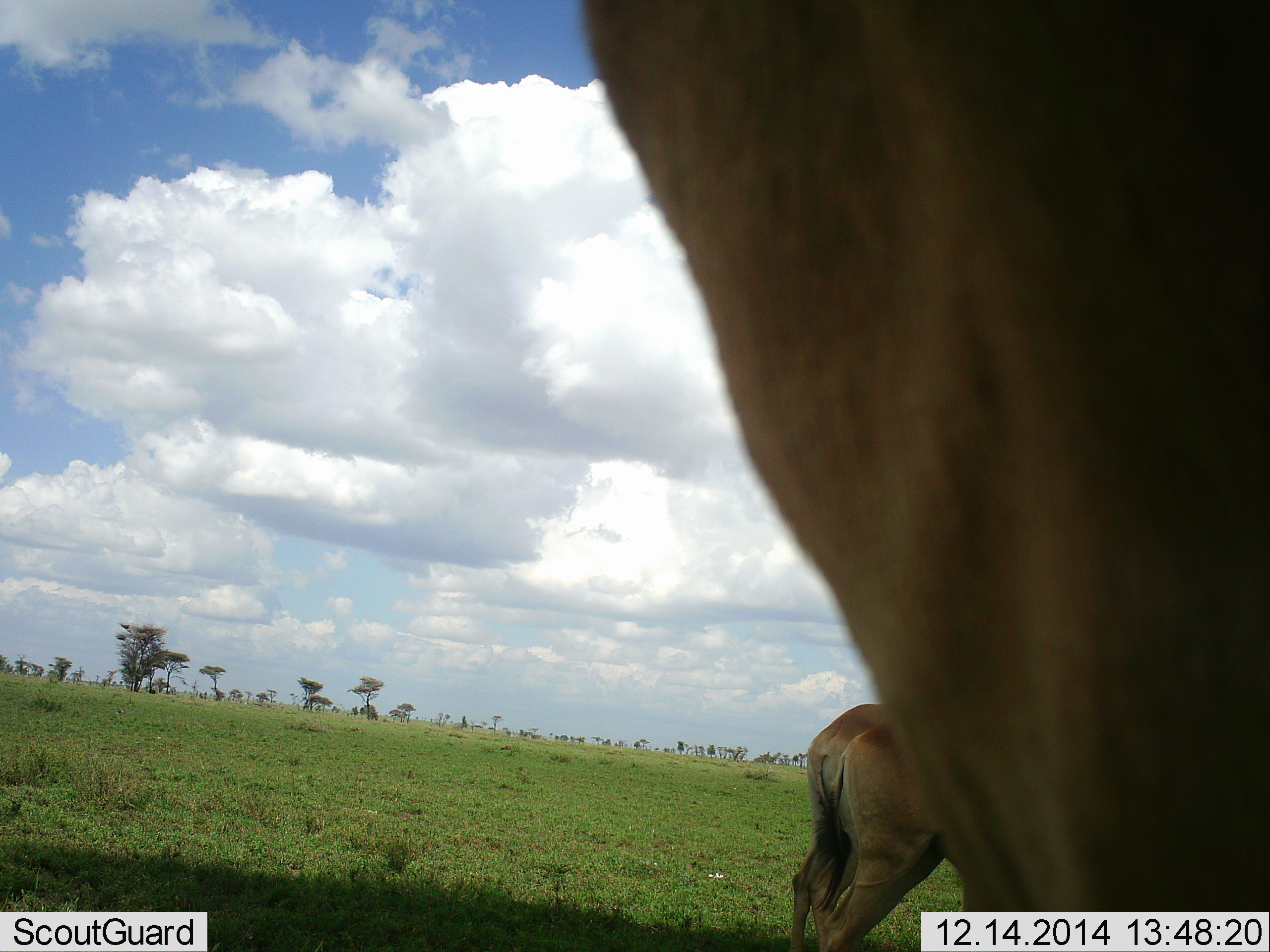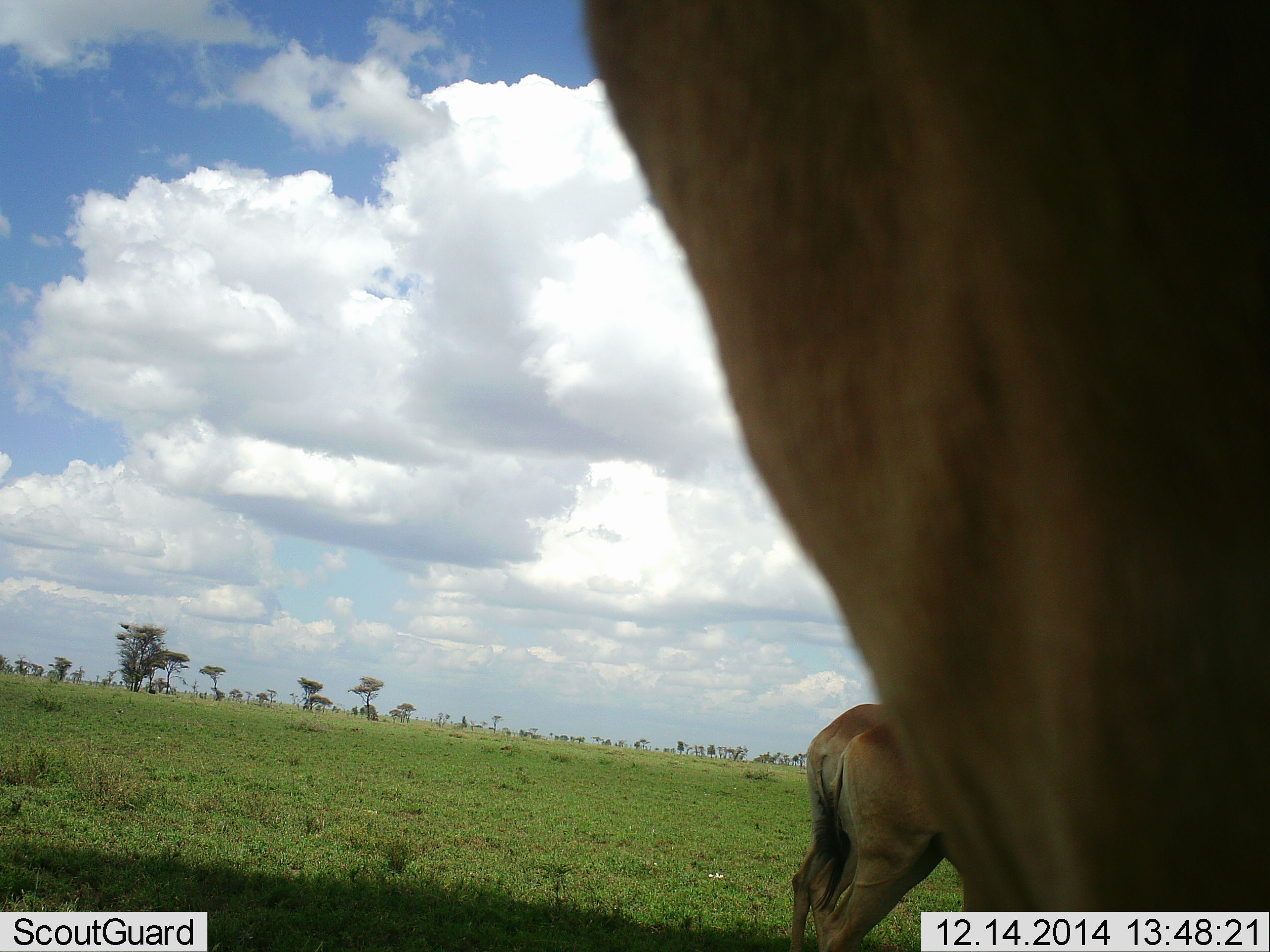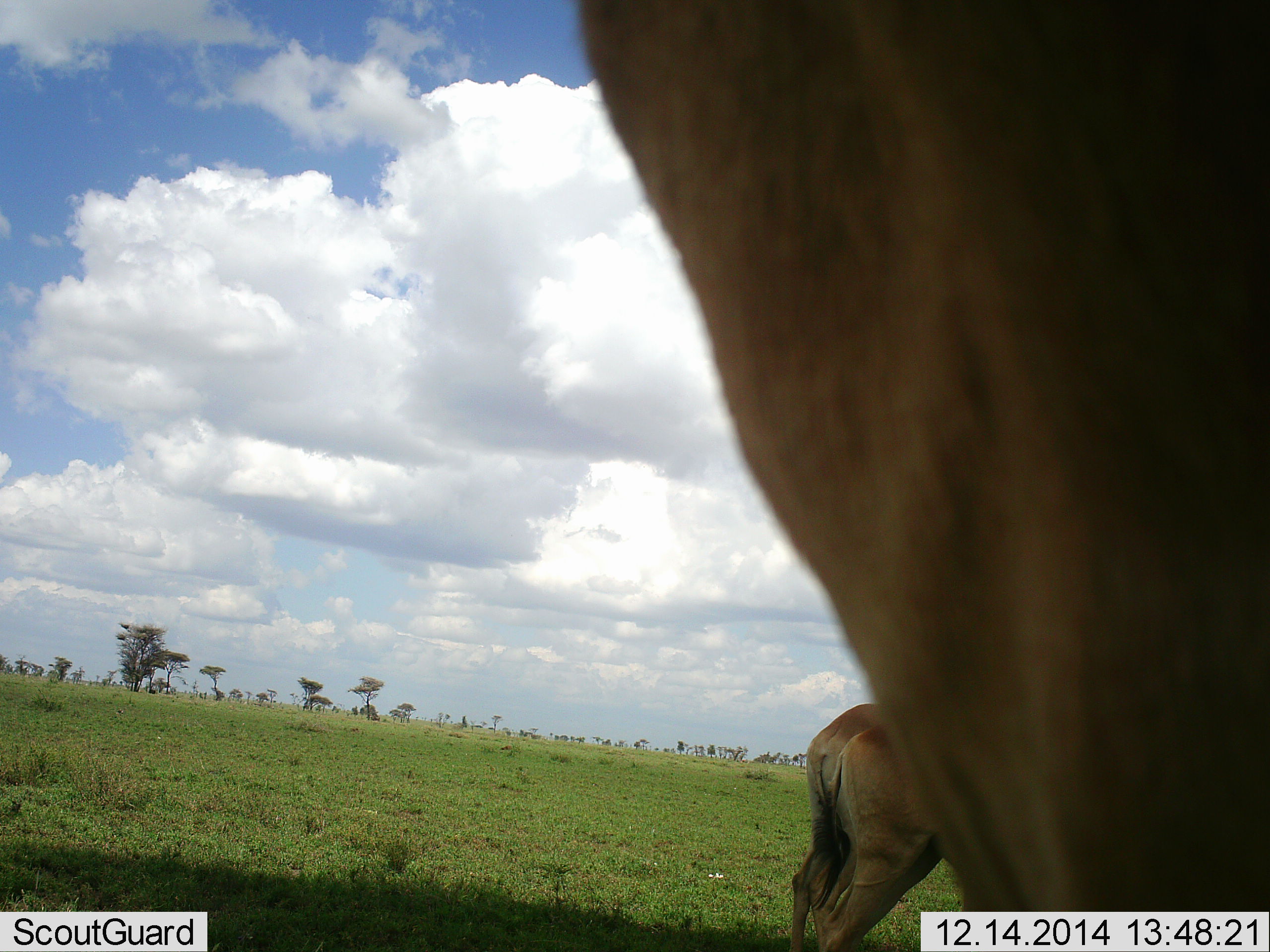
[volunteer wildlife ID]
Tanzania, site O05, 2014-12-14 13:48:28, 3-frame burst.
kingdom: Animalia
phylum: Chordata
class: Mammalia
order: Artiodactyla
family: Bovidae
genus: Alcelaphus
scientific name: Alcelaphus buselaphus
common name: hartebeest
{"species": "hartebeest (Alcelaphus buselaphus)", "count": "3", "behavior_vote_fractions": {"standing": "88%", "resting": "0%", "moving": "12%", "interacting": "0%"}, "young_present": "12%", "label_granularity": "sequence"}